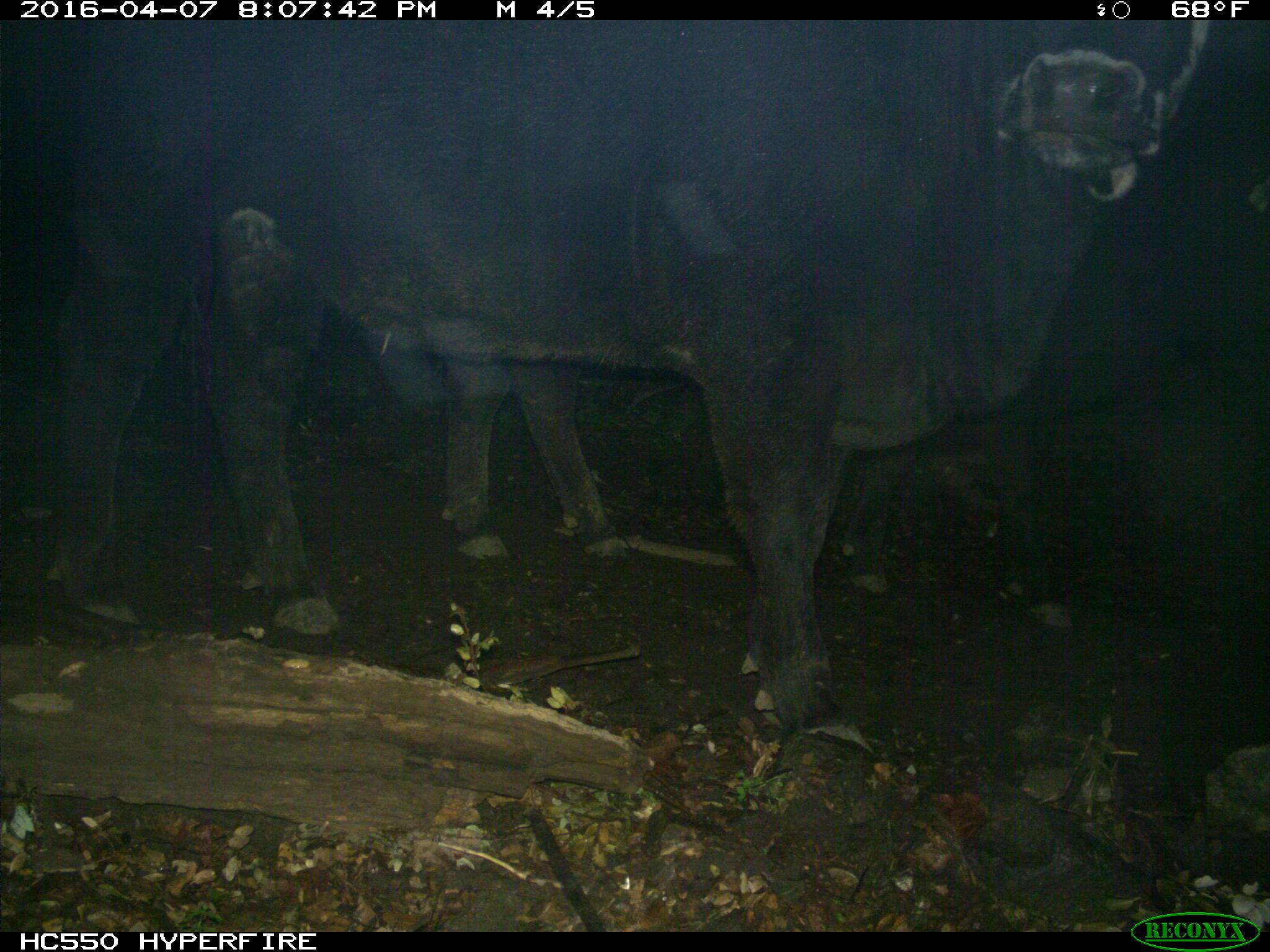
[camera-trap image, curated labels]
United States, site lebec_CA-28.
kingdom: Animalia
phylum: Chordata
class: Mammalia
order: Artiodactyla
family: Bovidae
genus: Bos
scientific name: Bos taurus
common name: domestic cow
Bos taurus (domestic cow).